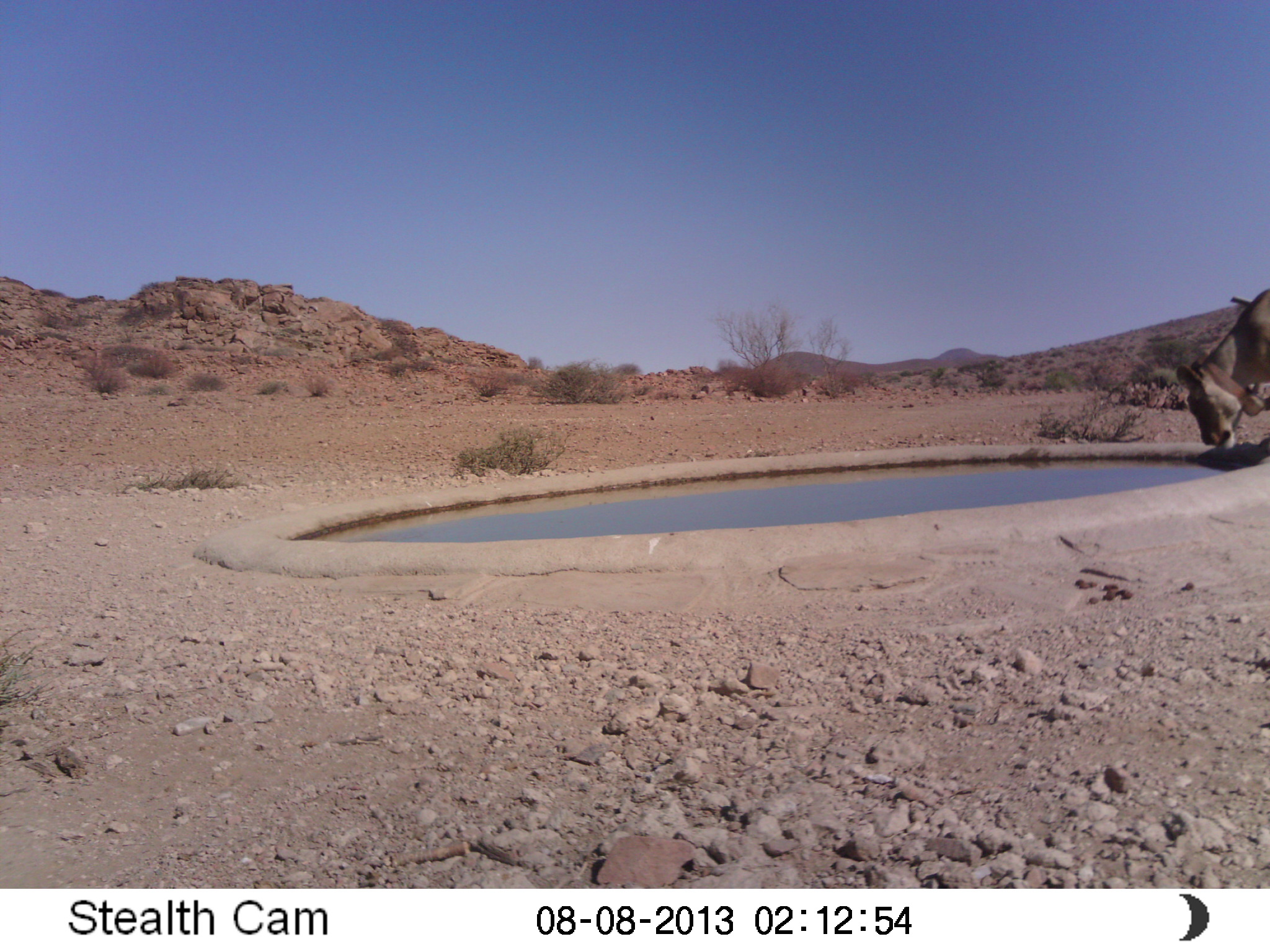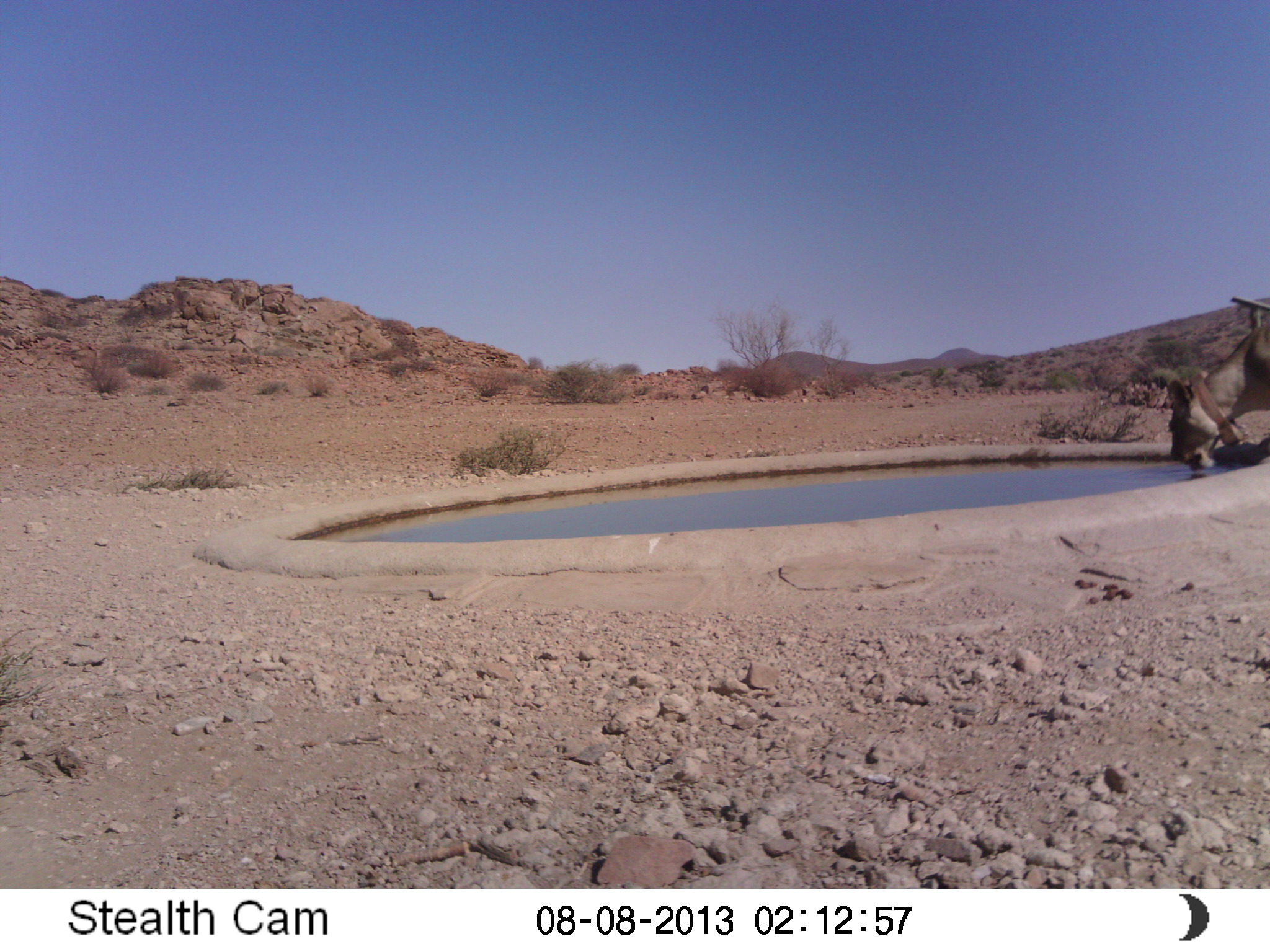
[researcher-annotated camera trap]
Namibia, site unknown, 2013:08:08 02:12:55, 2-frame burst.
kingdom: Animalia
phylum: Chordata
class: Mammalia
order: Carnivora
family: Felidae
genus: Panthera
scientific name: Panthera leo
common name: lion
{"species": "Panthera leo (lion)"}